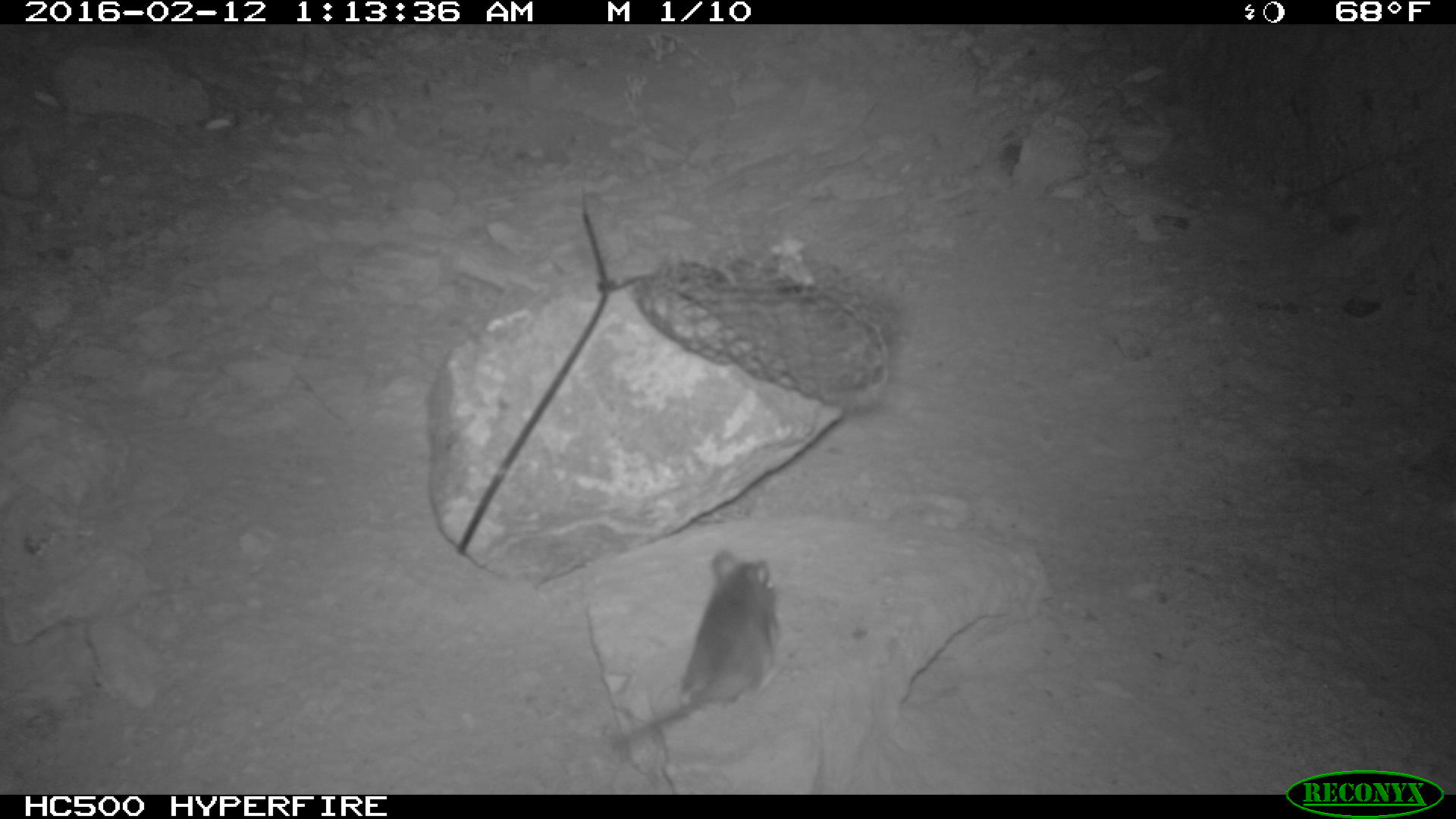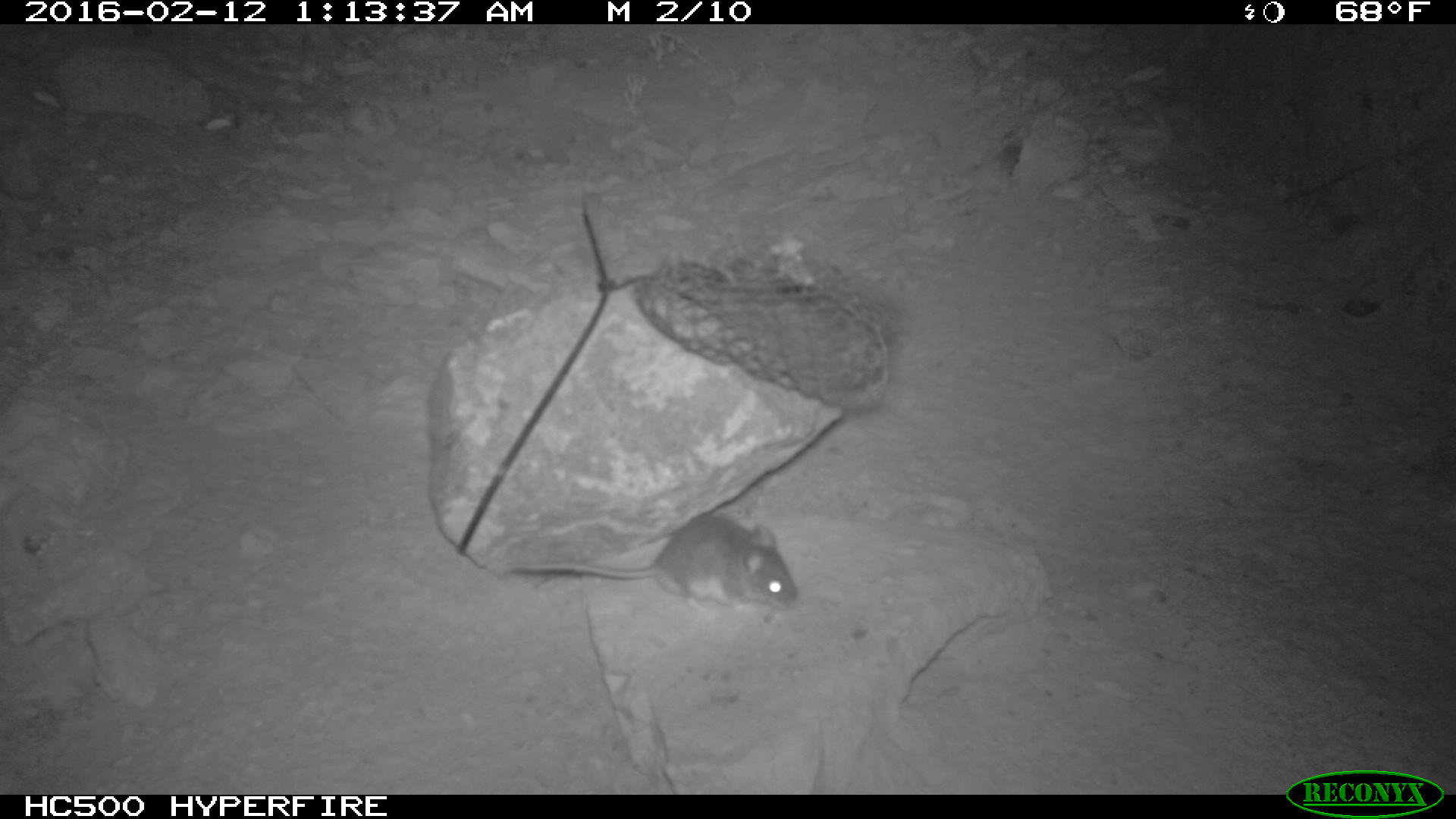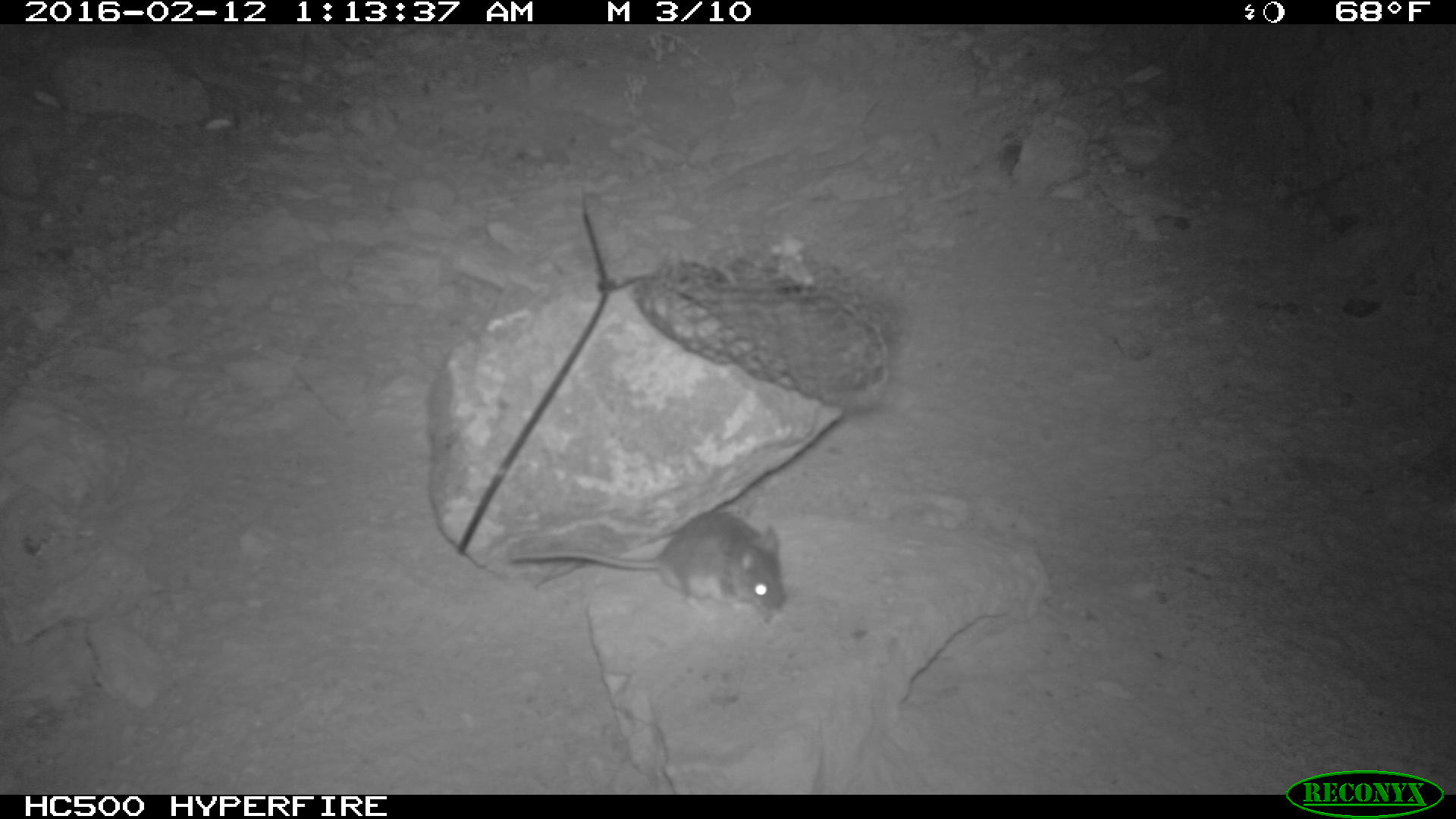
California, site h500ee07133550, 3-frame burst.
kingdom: Animalia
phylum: Chordata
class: Mammalia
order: Rodentia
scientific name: Rodentia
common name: rodent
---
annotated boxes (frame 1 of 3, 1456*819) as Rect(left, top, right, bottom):
rodent: Rect(623, 550, 787, 736)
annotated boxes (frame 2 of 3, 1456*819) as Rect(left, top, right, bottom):
rodent: Rect(510, 513, 799, 614)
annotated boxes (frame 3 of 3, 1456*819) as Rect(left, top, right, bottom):
rodent: Rect(507, 510, 786, 623)